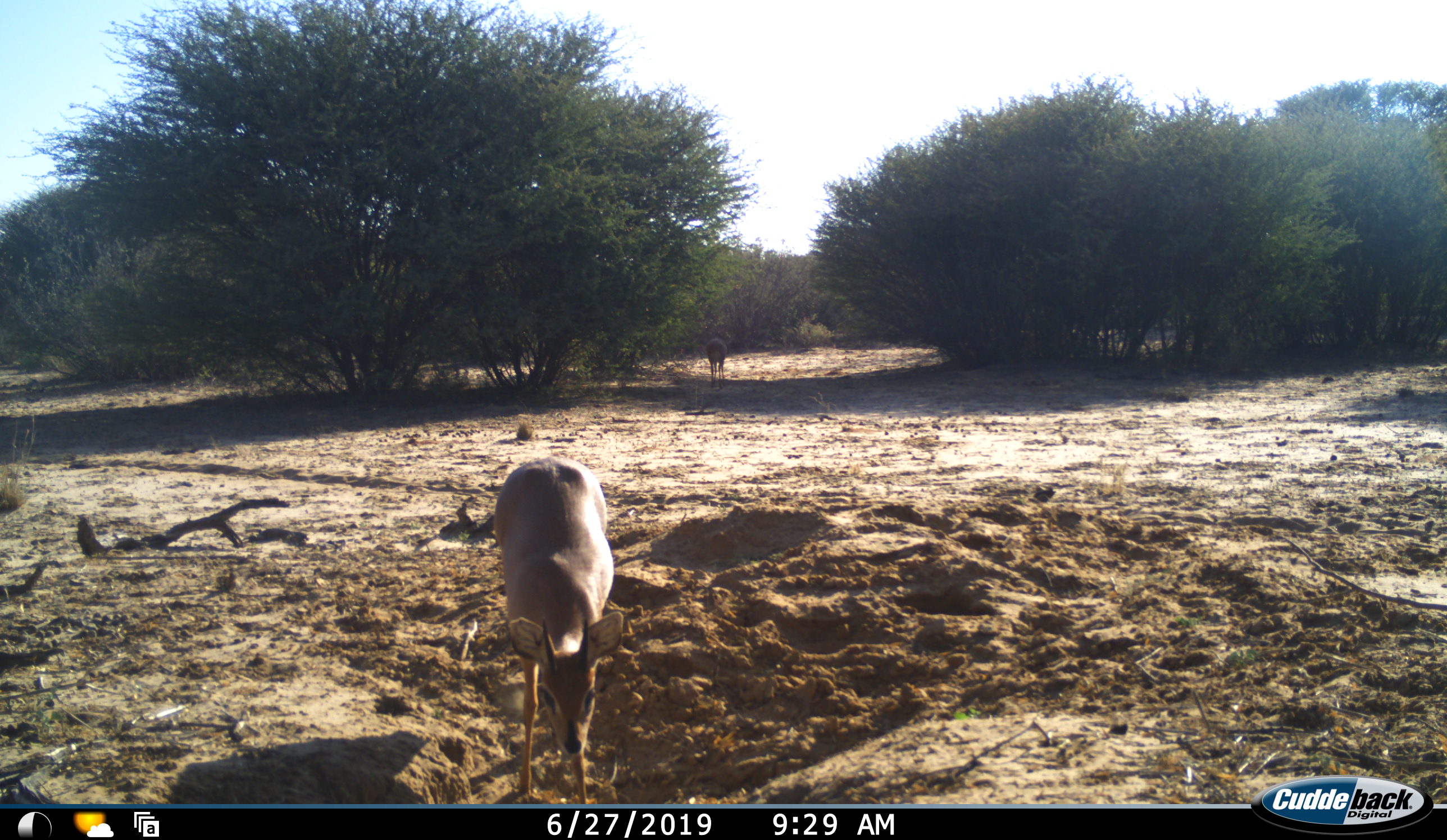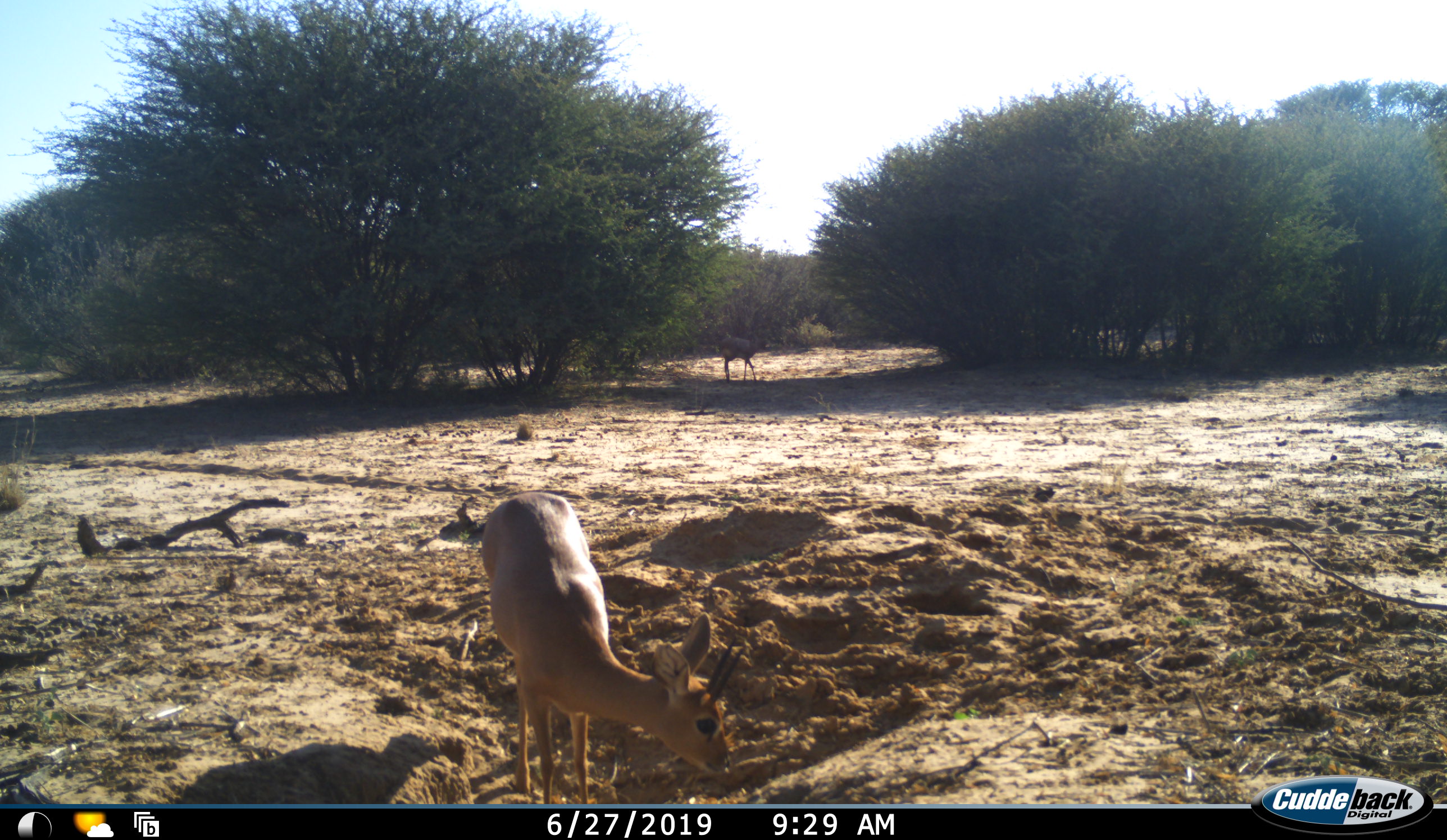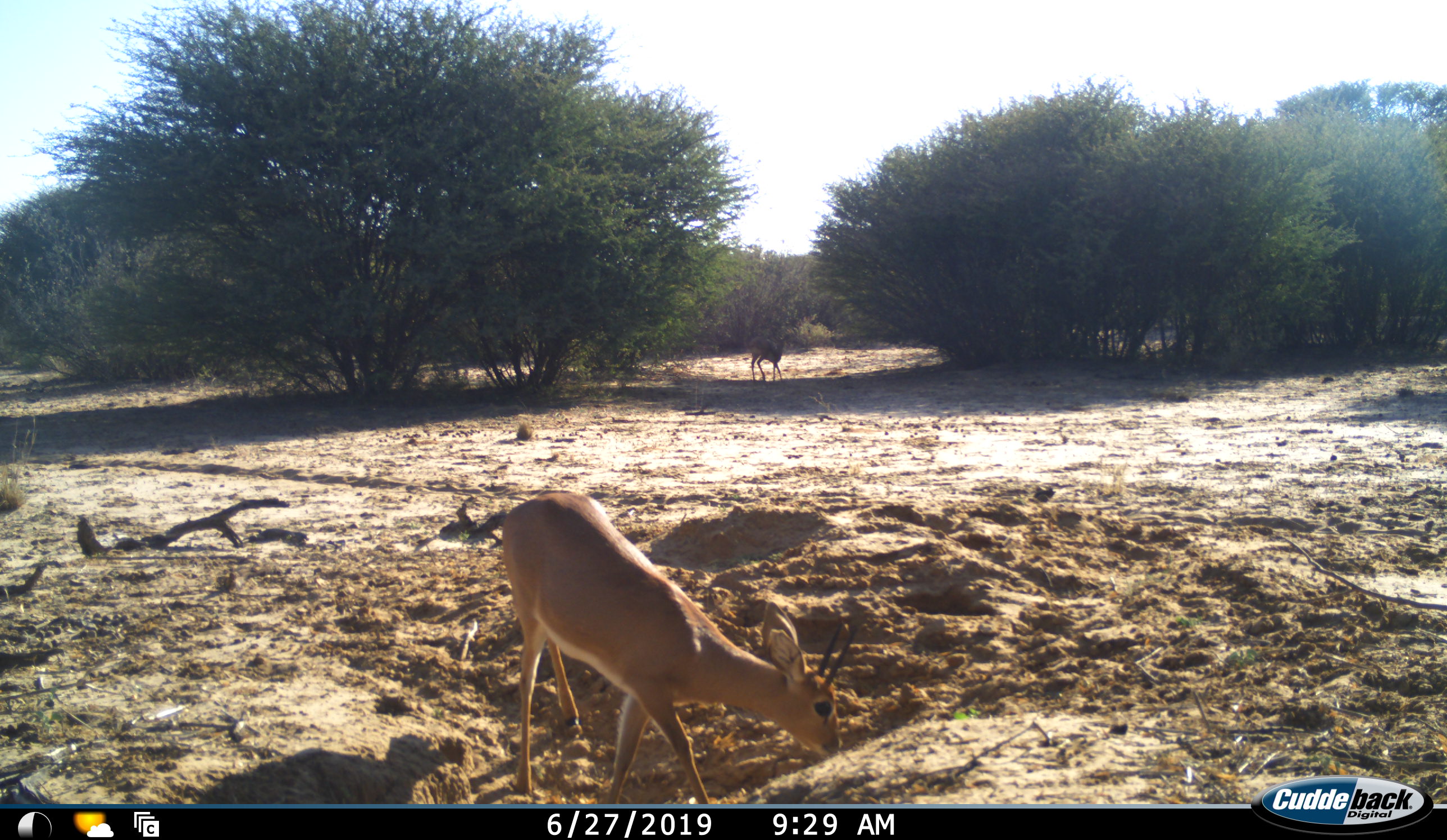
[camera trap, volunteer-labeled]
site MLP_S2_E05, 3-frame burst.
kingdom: Animalia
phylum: Chordata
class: Mammalia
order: Artiodactyla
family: Bovidae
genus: Raphicerus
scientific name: Raphicerus campestris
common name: steenbok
Steenbok (Raphicerus campestris), count 2. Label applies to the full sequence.